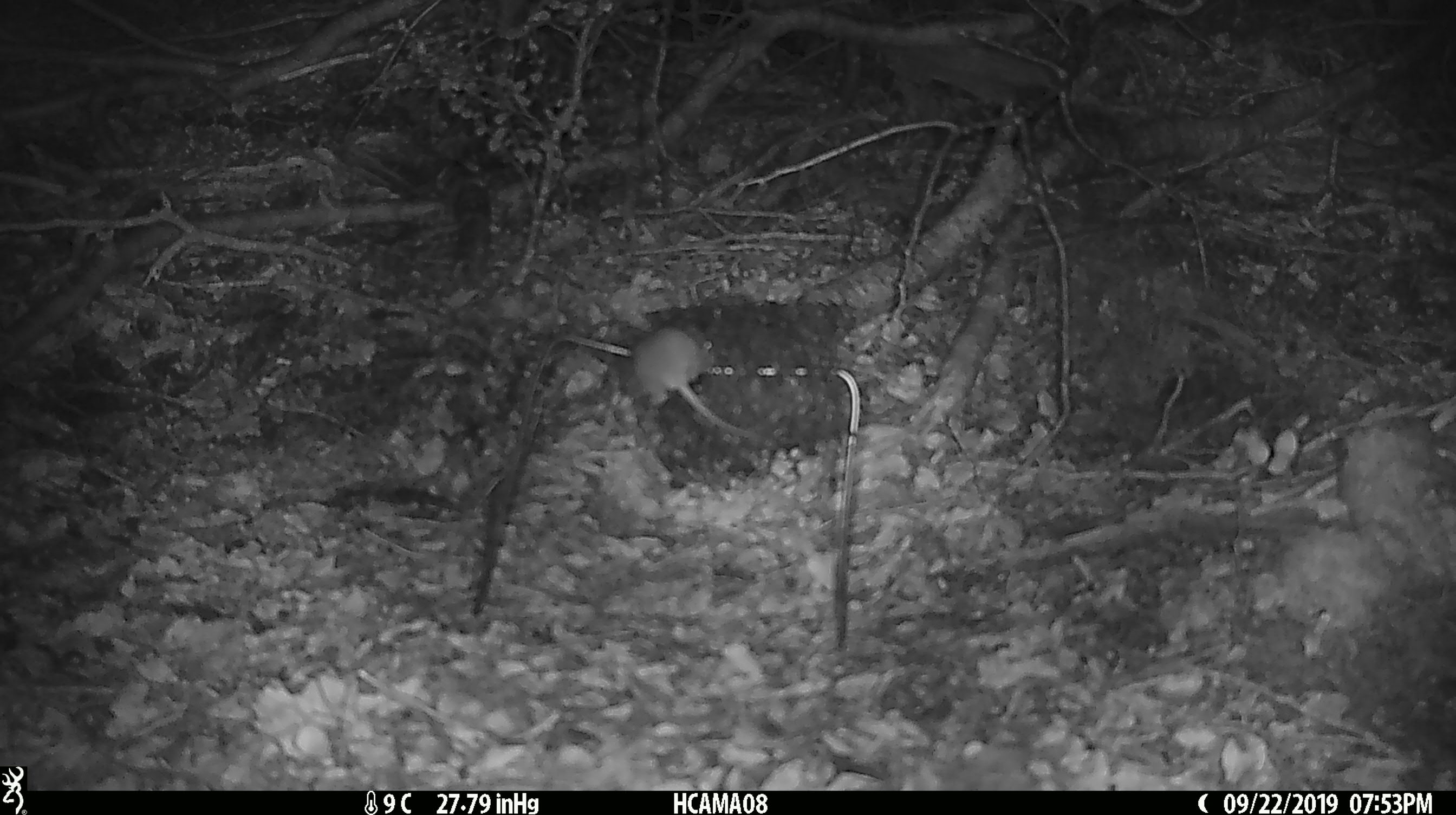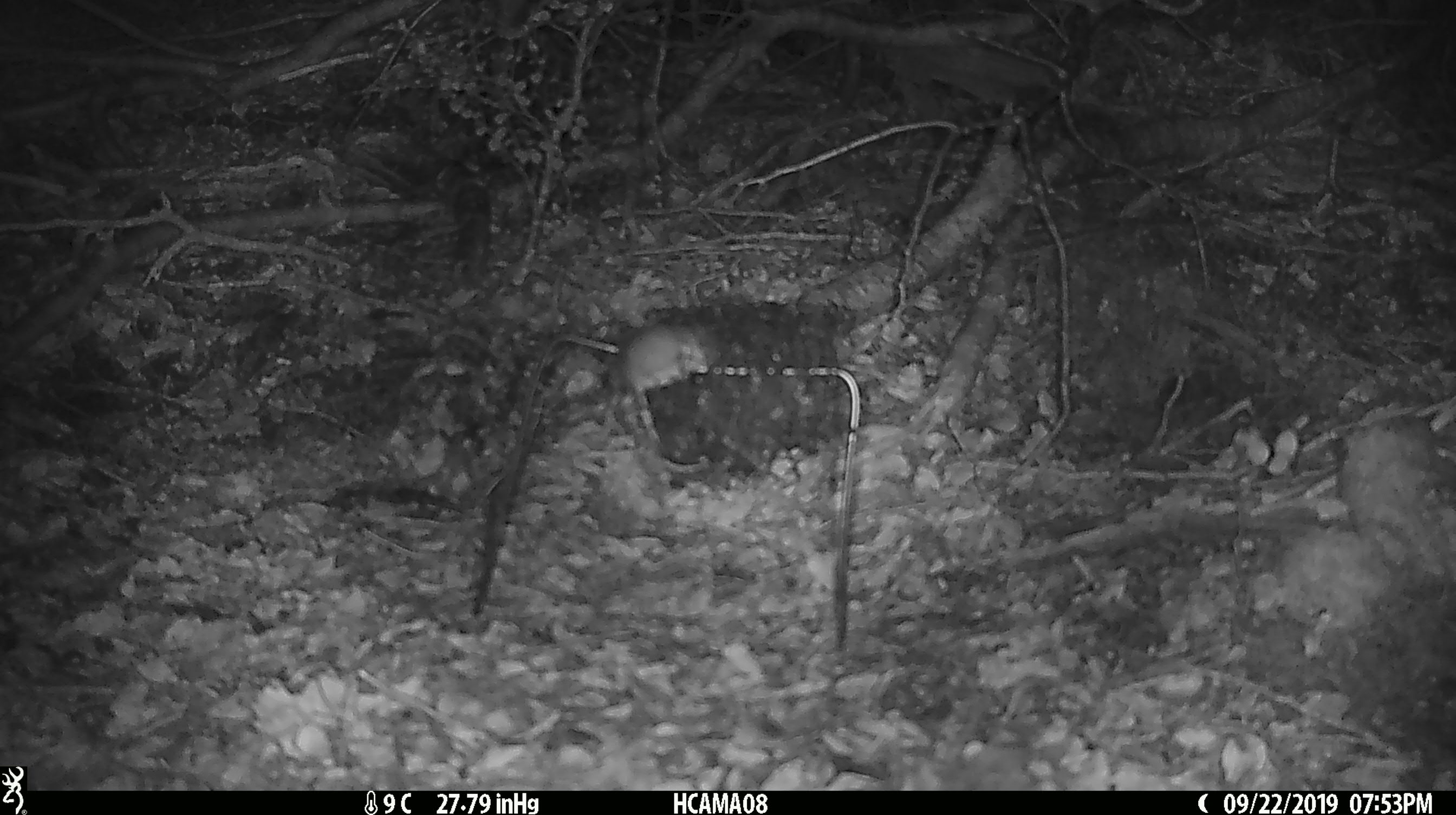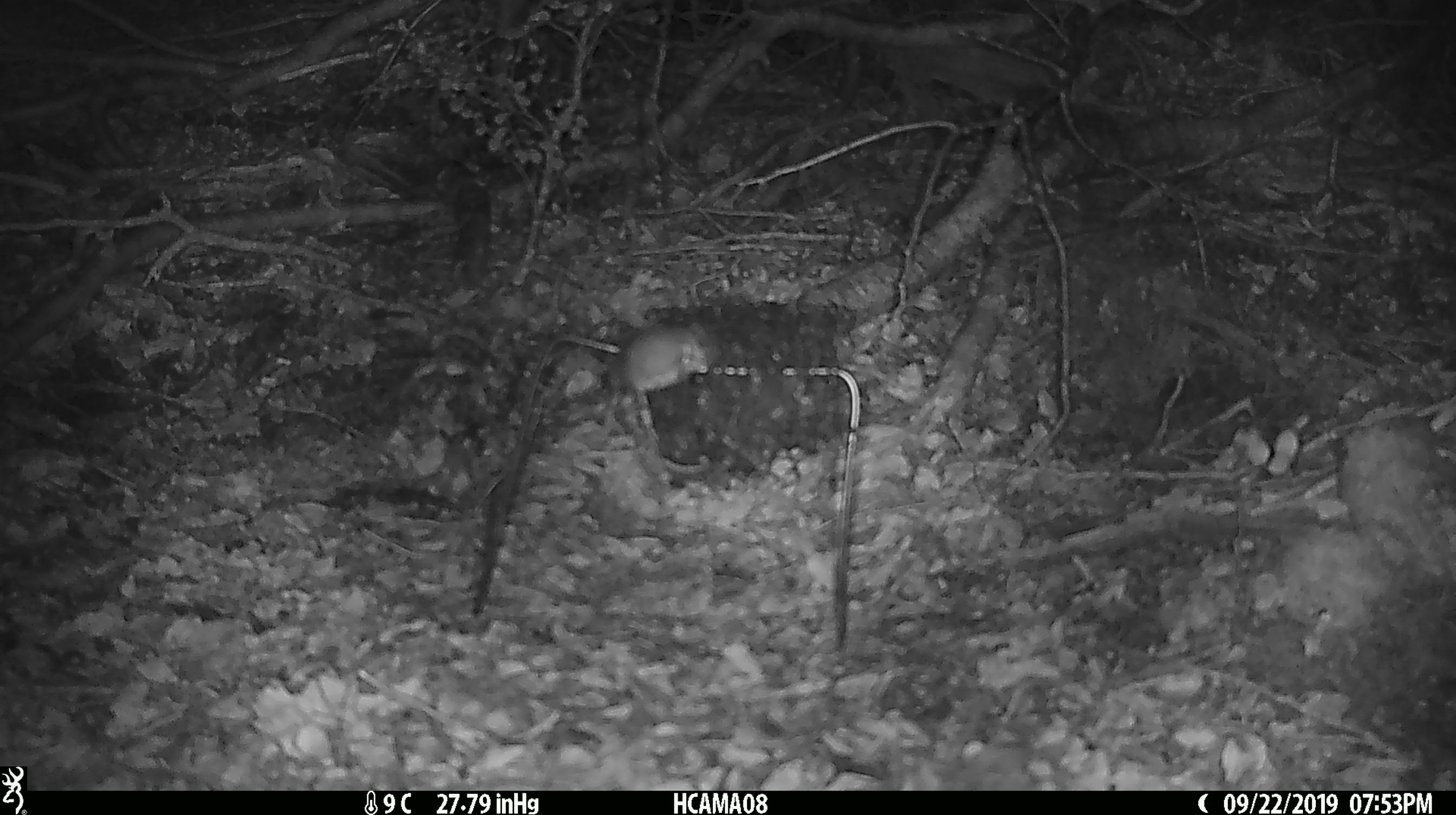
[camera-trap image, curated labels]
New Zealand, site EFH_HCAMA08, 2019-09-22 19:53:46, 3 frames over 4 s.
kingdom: Animalia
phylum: Chordata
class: Mammalia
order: Rodentia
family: Muridae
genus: Mus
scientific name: Mus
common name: mouse